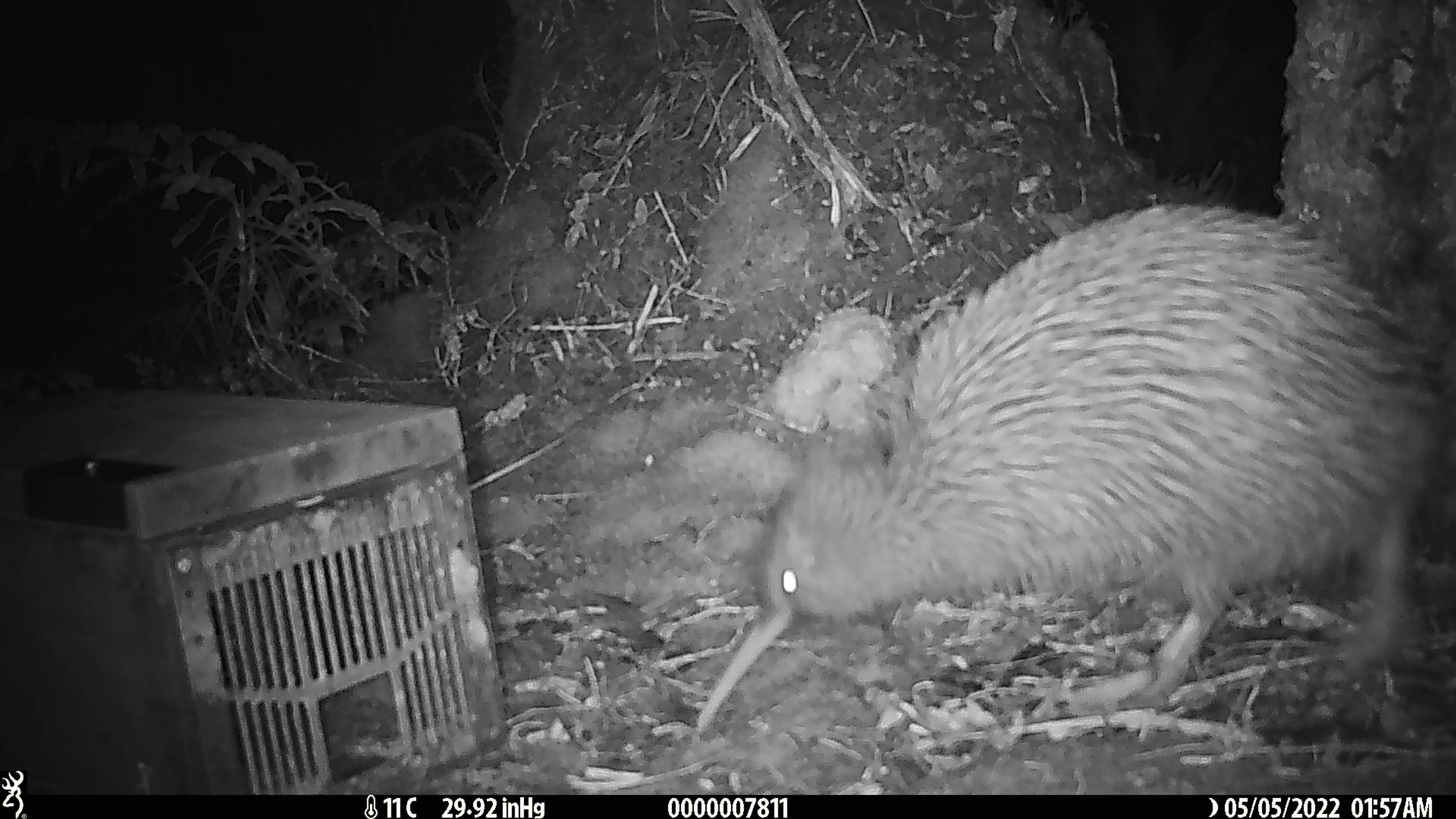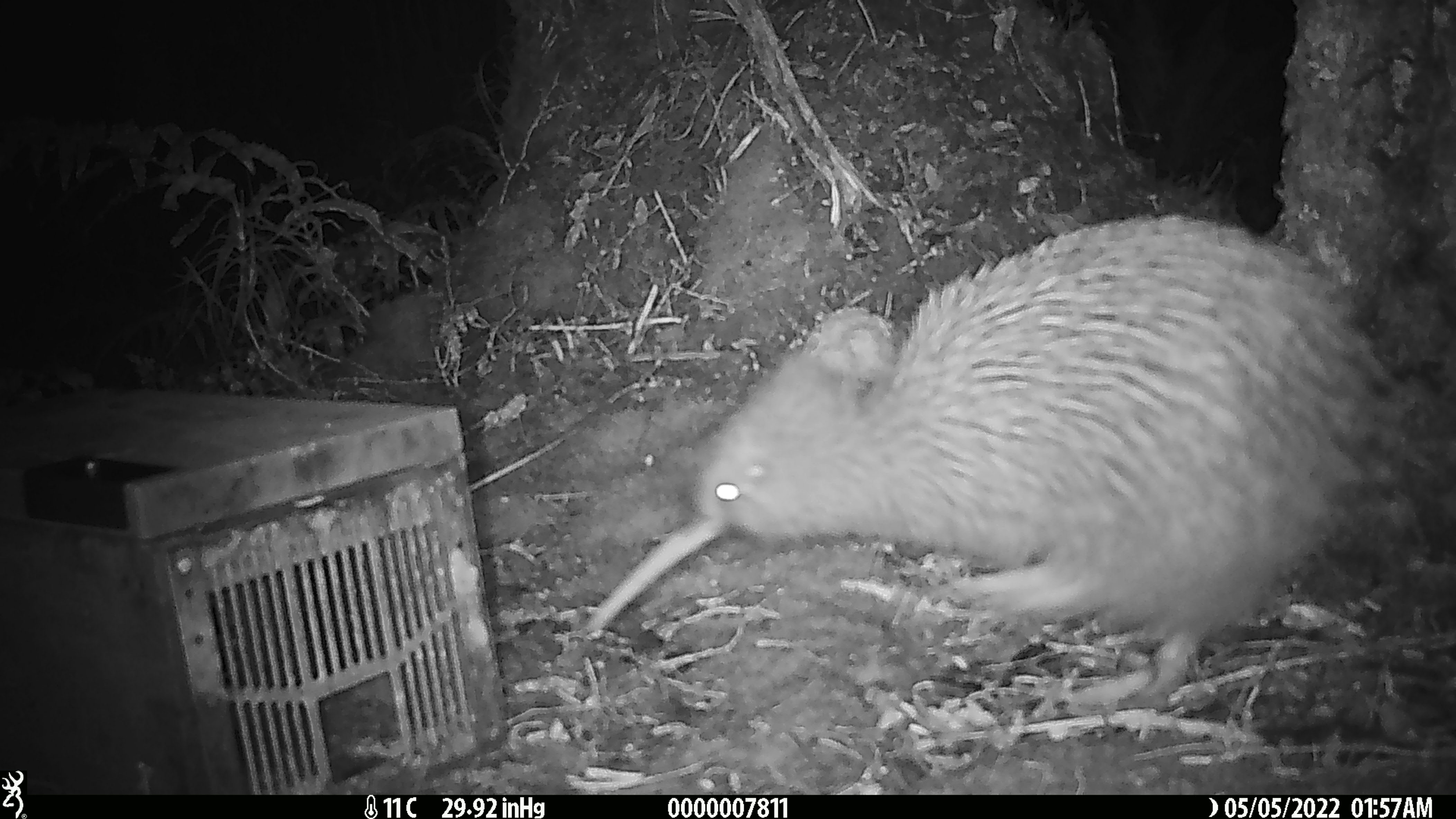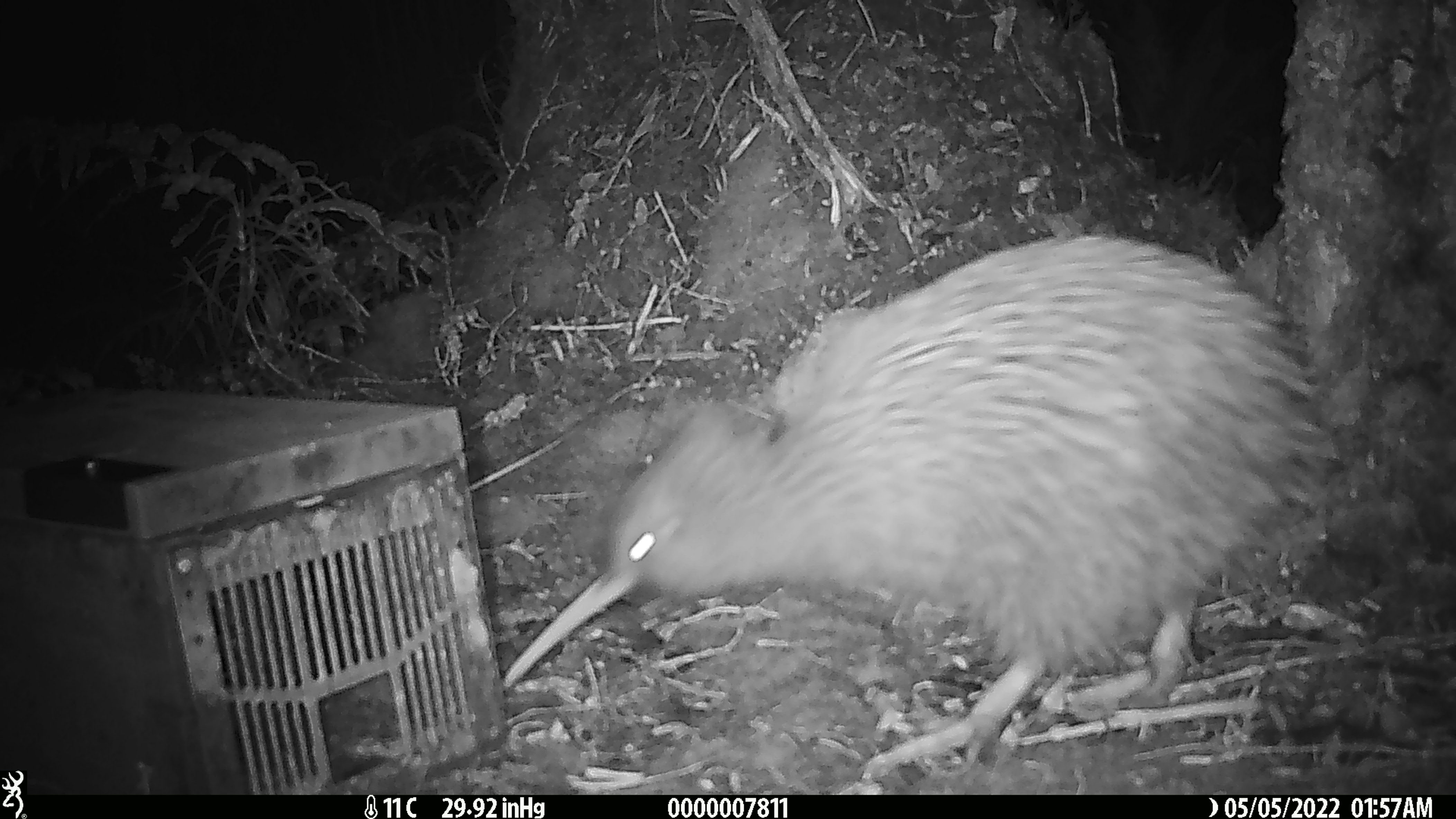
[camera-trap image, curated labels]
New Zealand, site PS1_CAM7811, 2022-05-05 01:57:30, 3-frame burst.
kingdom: Animalia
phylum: Chordata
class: Aves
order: Apterygiformes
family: Apterygidae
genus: Apteryx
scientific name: Apteryx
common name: kiwi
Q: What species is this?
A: Kiwi (Apteryx).